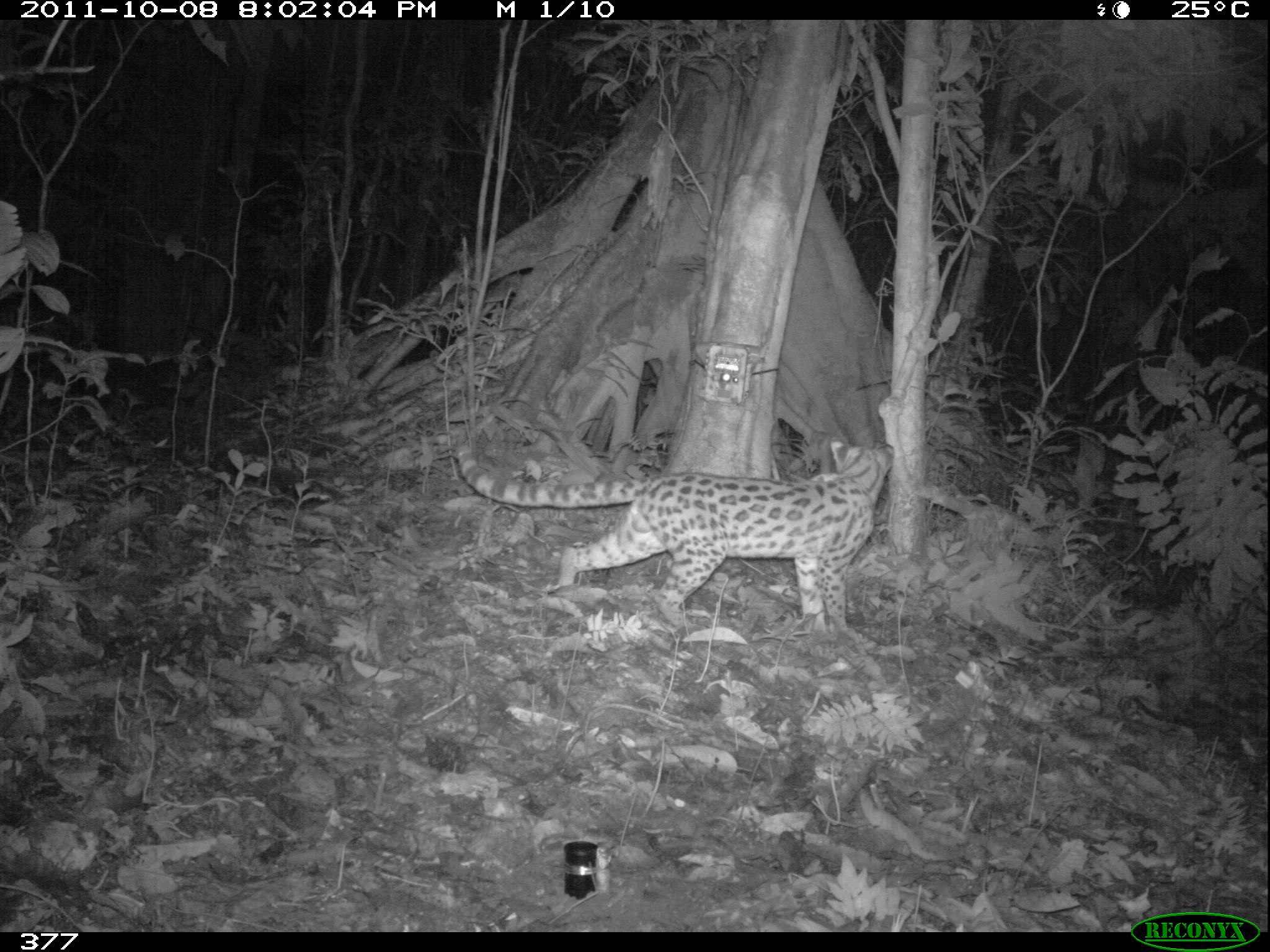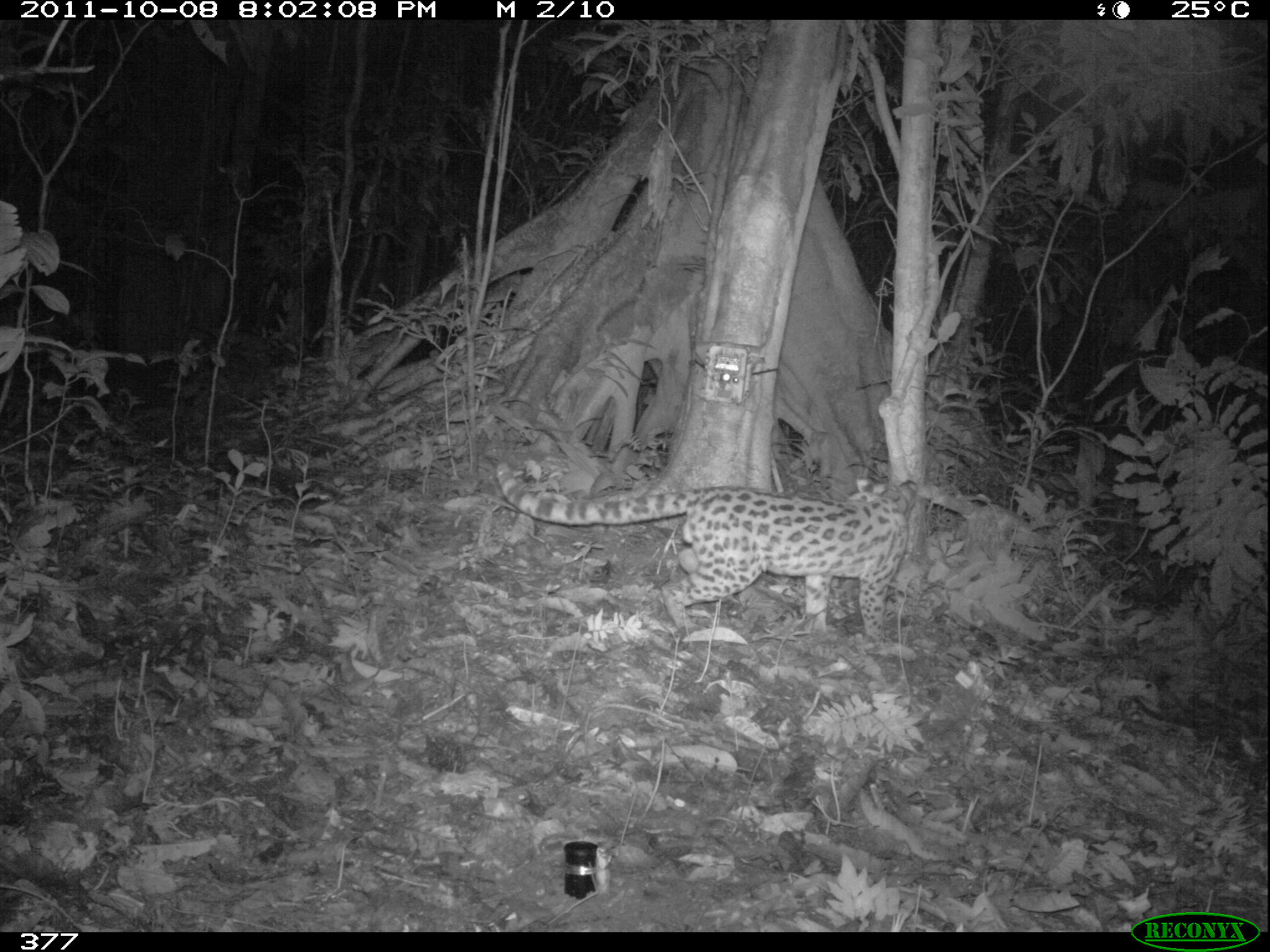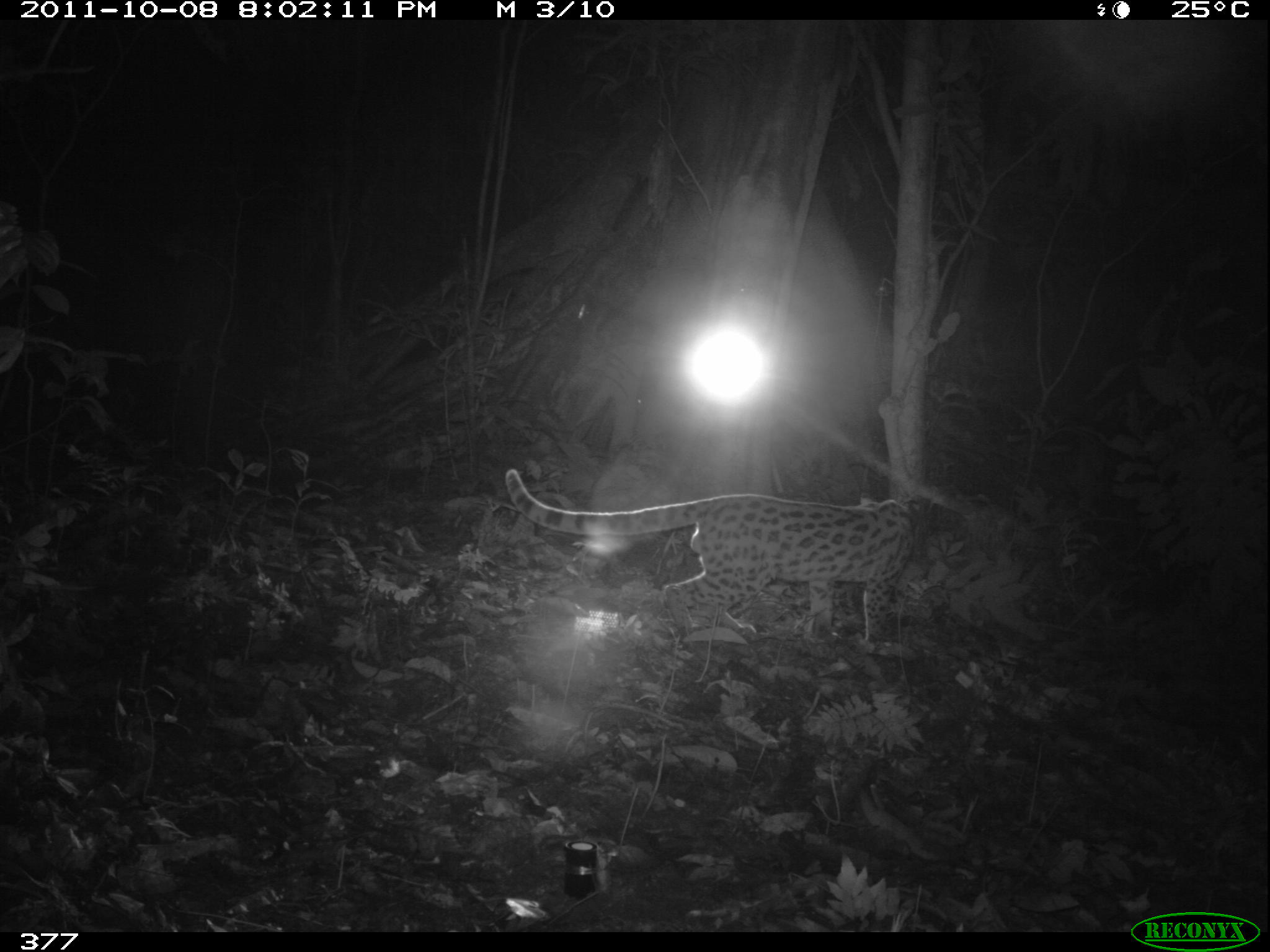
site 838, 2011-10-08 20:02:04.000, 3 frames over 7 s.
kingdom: Animalia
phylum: Chordata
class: Mammalia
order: Carnivora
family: Felidae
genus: Leopardus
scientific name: Leopardus wiedii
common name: margay